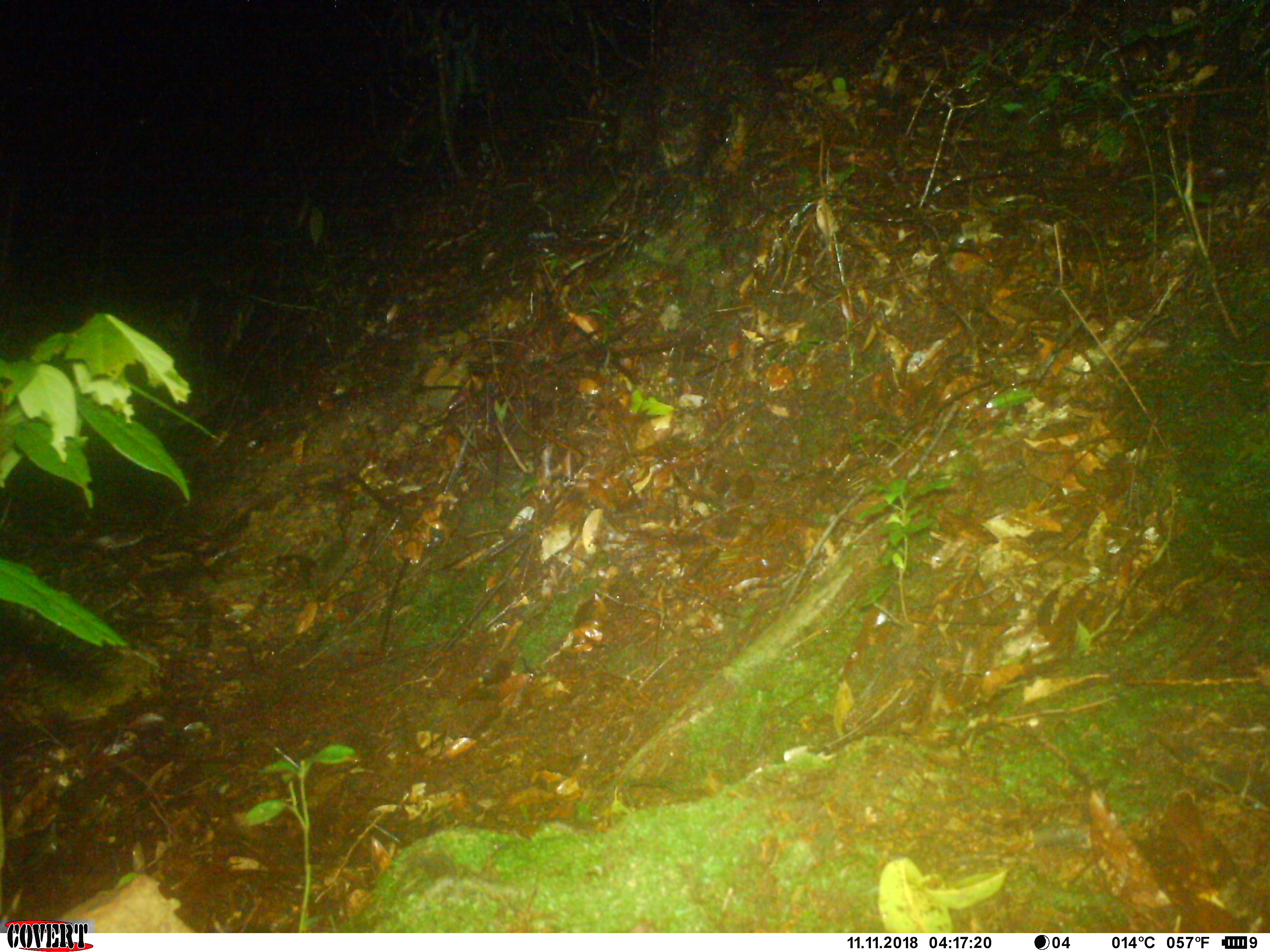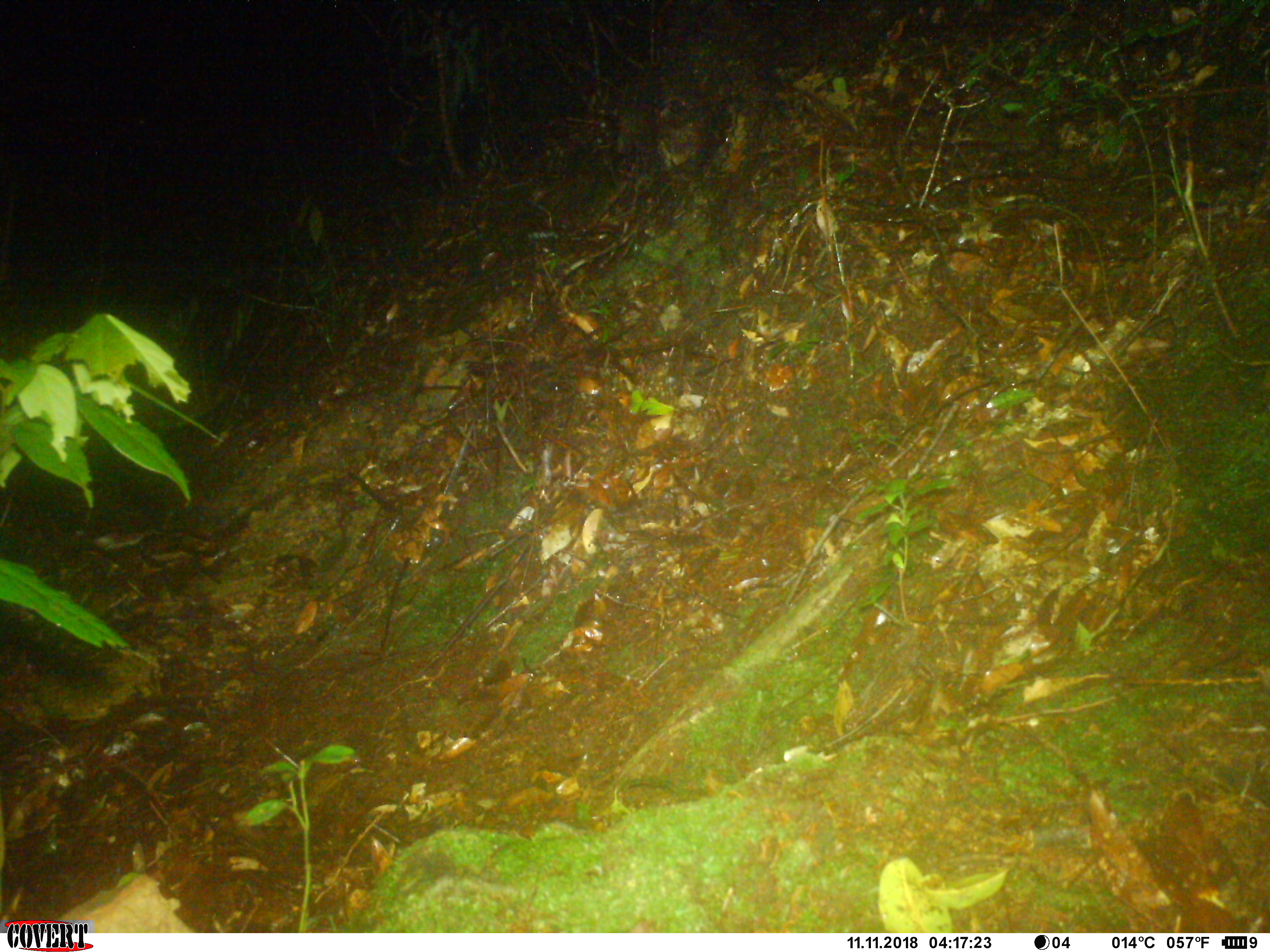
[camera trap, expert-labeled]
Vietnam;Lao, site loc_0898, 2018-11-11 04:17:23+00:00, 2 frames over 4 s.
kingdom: Animalia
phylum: Chordata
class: Mammalia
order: Rodentia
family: Muridae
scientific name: Muridae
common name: old-world mice and rats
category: unidentified murid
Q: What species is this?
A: Unidentified murid (old-world mice and rats) (Muridae).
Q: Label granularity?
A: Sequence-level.